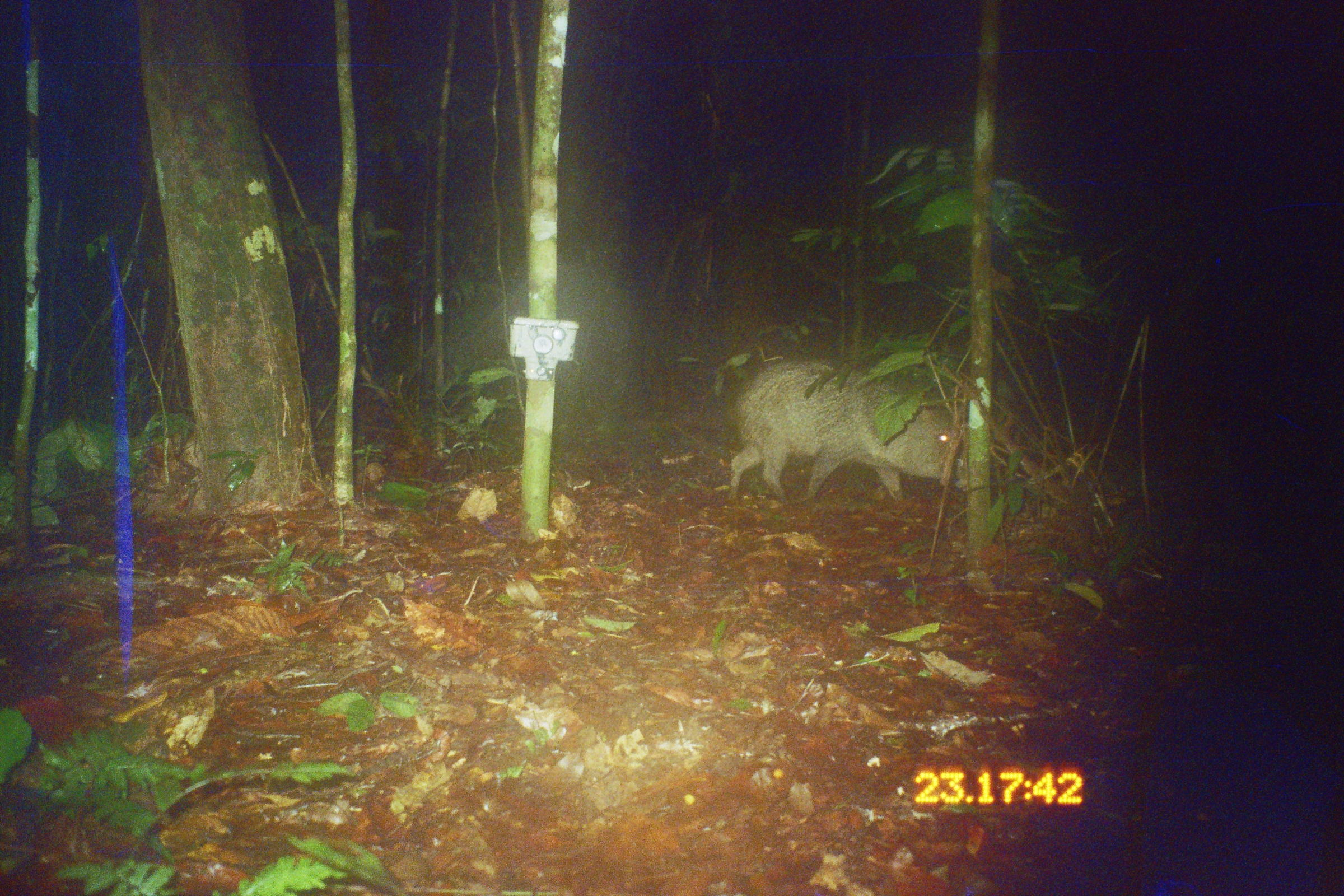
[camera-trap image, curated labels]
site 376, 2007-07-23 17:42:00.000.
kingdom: Animalia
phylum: Chordata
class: Mammalia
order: Artiodactyla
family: Tayassuidae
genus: Pecari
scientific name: Pecari tajacu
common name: collared peccary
Pecari tajacu (collared peccary).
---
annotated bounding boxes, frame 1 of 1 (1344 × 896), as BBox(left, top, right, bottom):
pecari tajacu: BBox(729, 358, 968, 501)